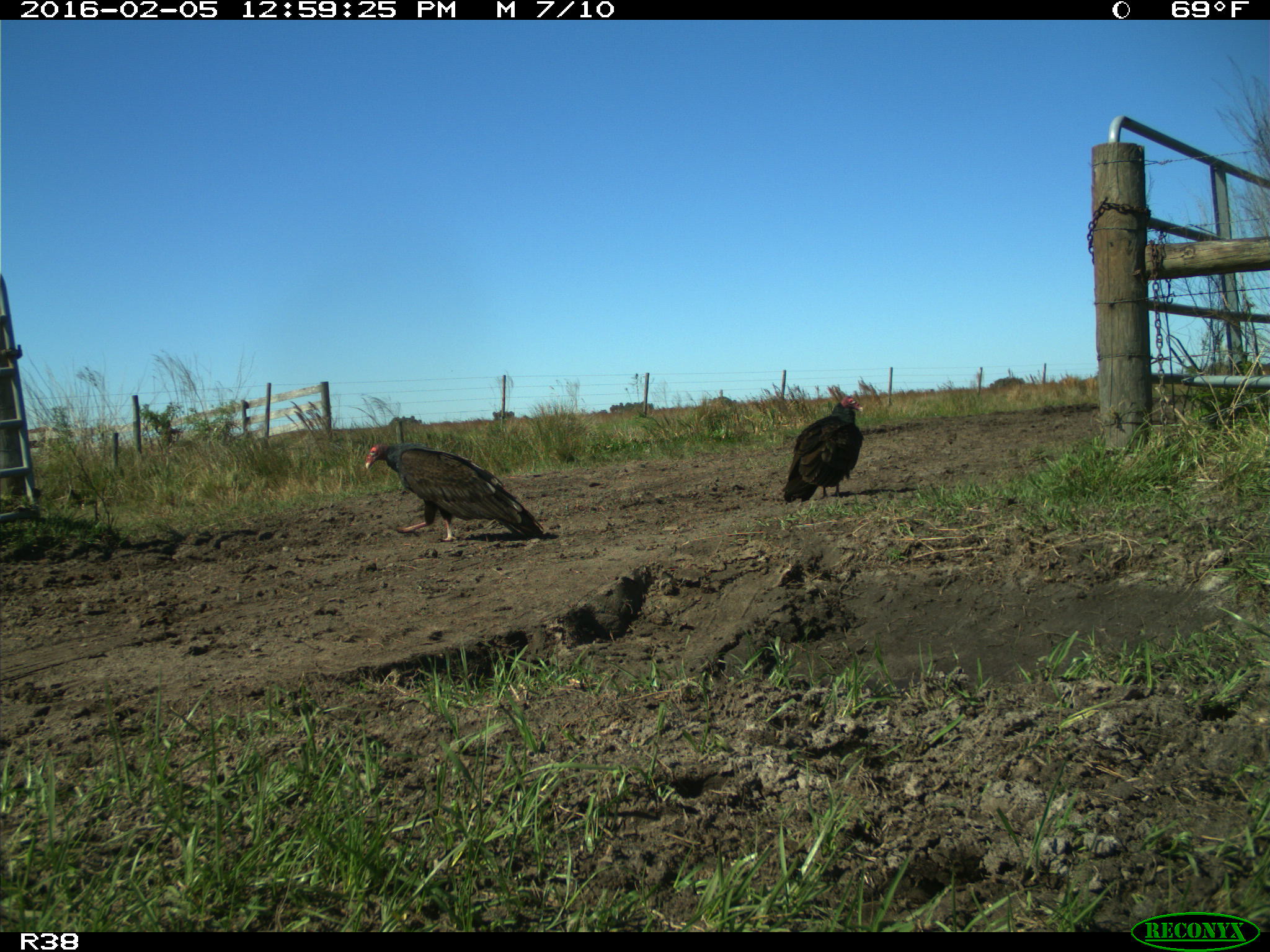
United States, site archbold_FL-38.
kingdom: Animalia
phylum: Chordata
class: Aves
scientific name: Aves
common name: birds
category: unidentified bird